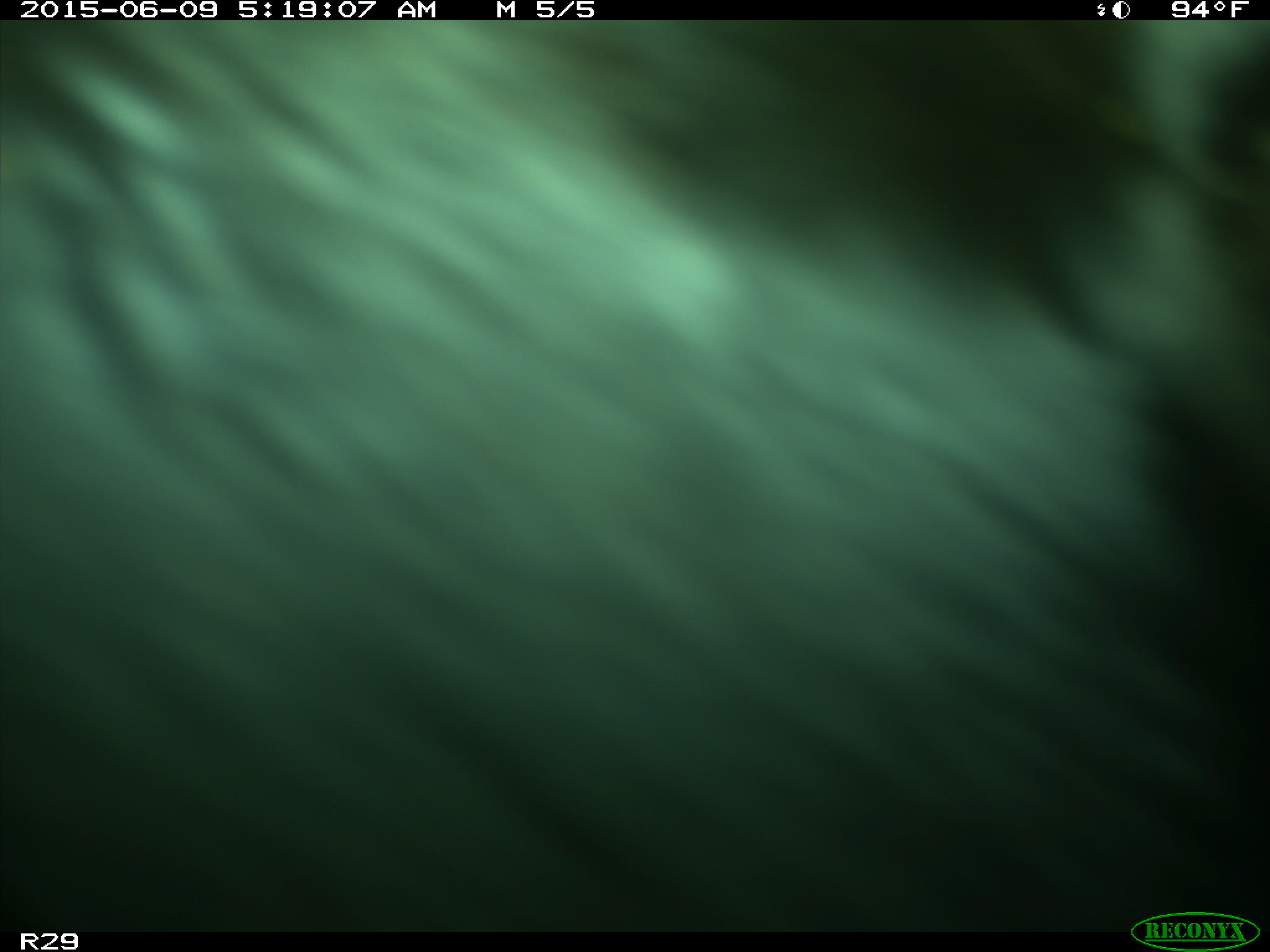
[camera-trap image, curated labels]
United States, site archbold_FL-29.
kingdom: Animalia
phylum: Chordata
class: Mammalia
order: Artiodactyla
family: Bovidae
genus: Bos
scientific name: Bos taurus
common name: domestic cow